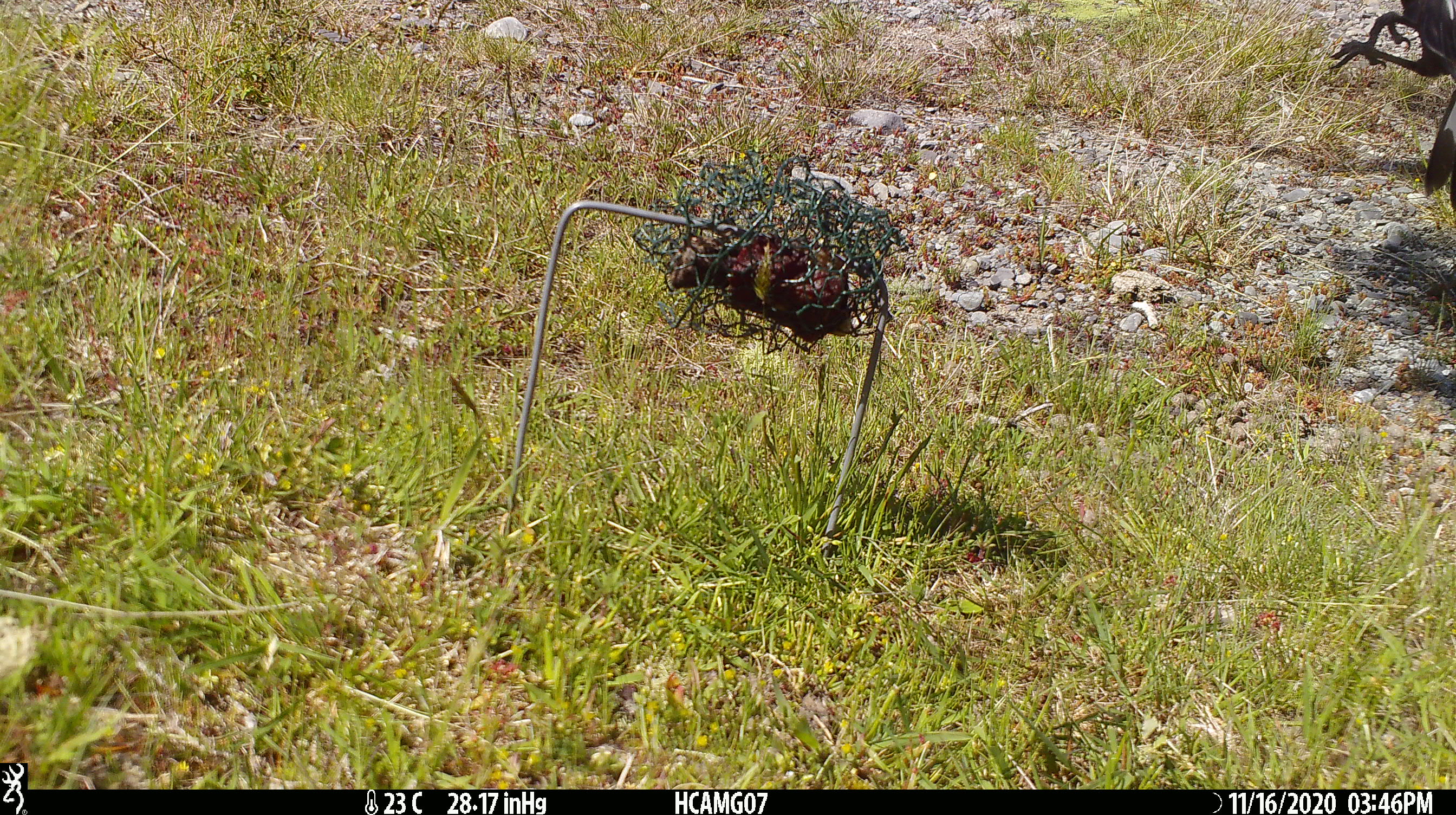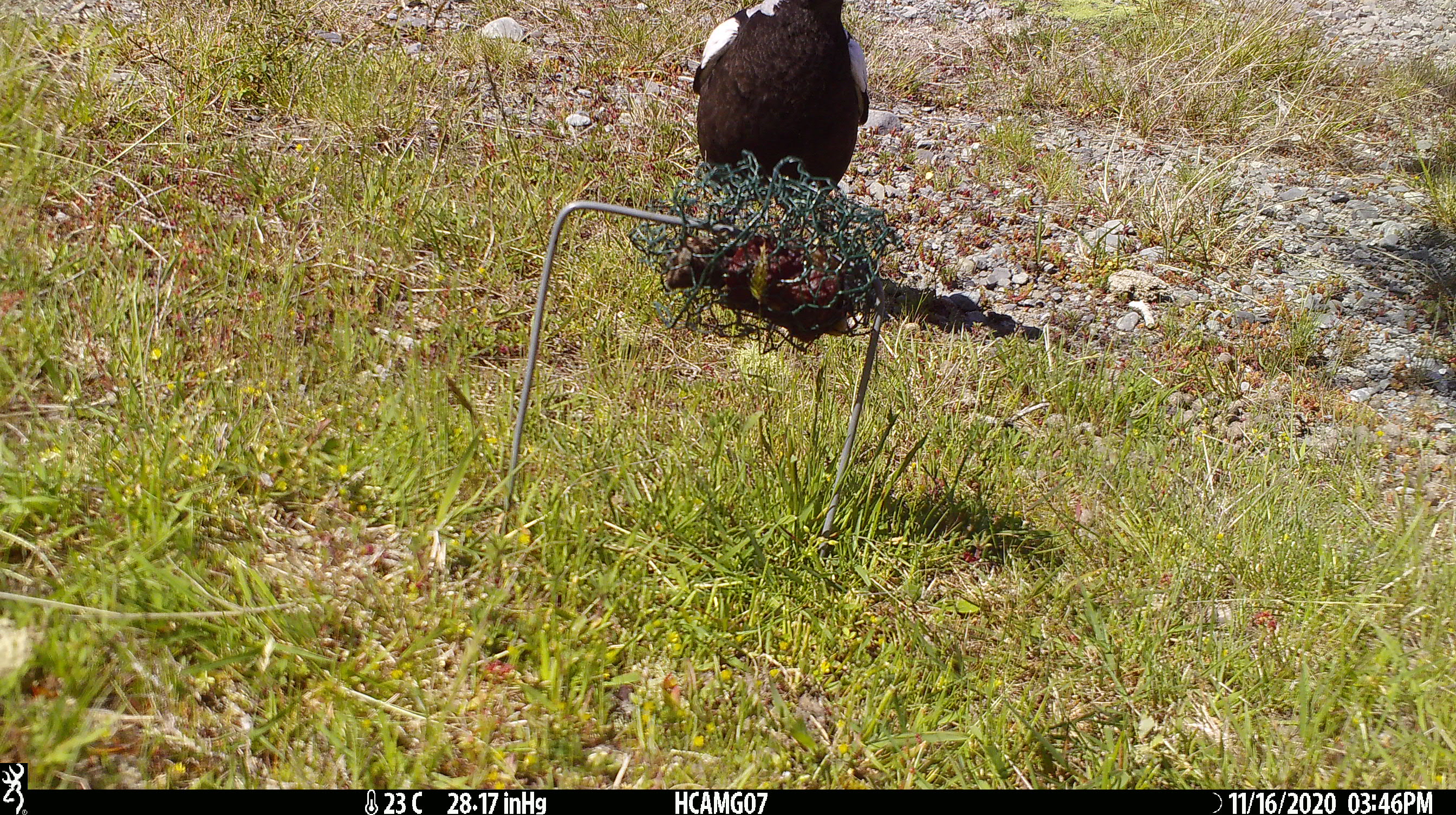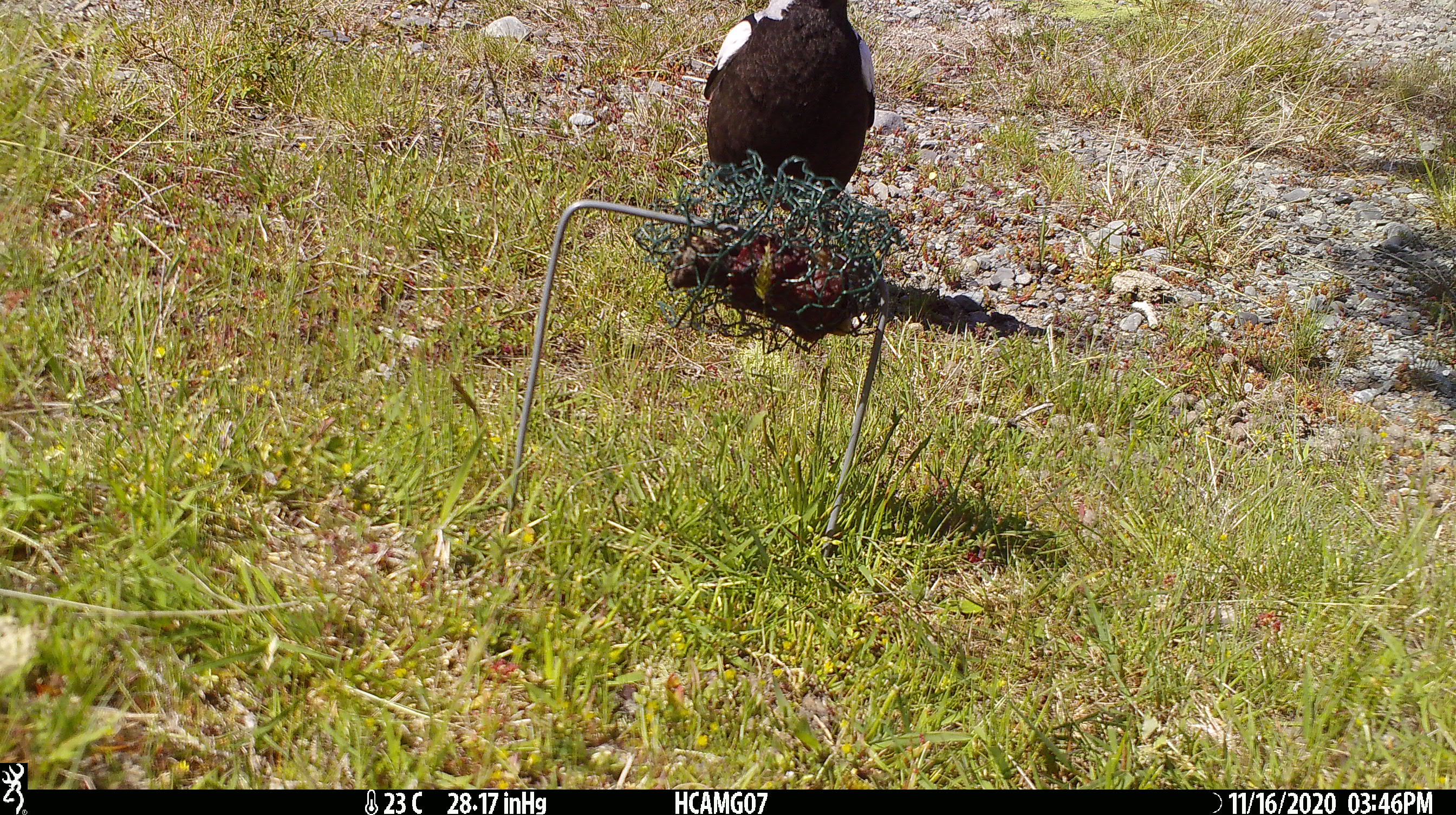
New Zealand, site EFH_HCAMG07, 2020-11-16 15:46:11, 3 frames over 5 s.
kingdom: Animalia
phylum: Chordata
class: Aves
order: Passeriformes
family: Artamidae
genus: Gymnorhina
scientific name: Gymnorhina tibicen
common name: australian magpie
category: magpie